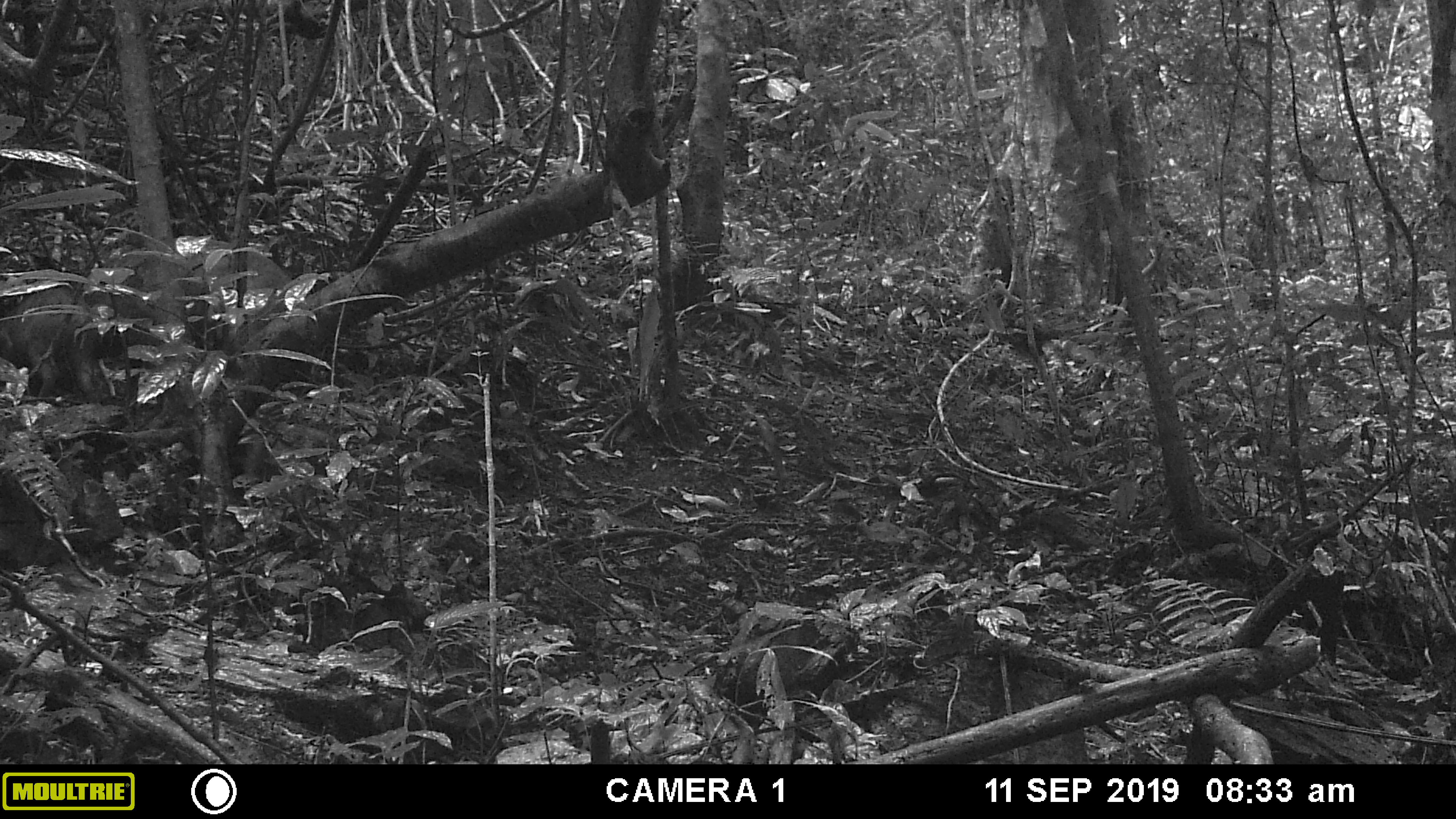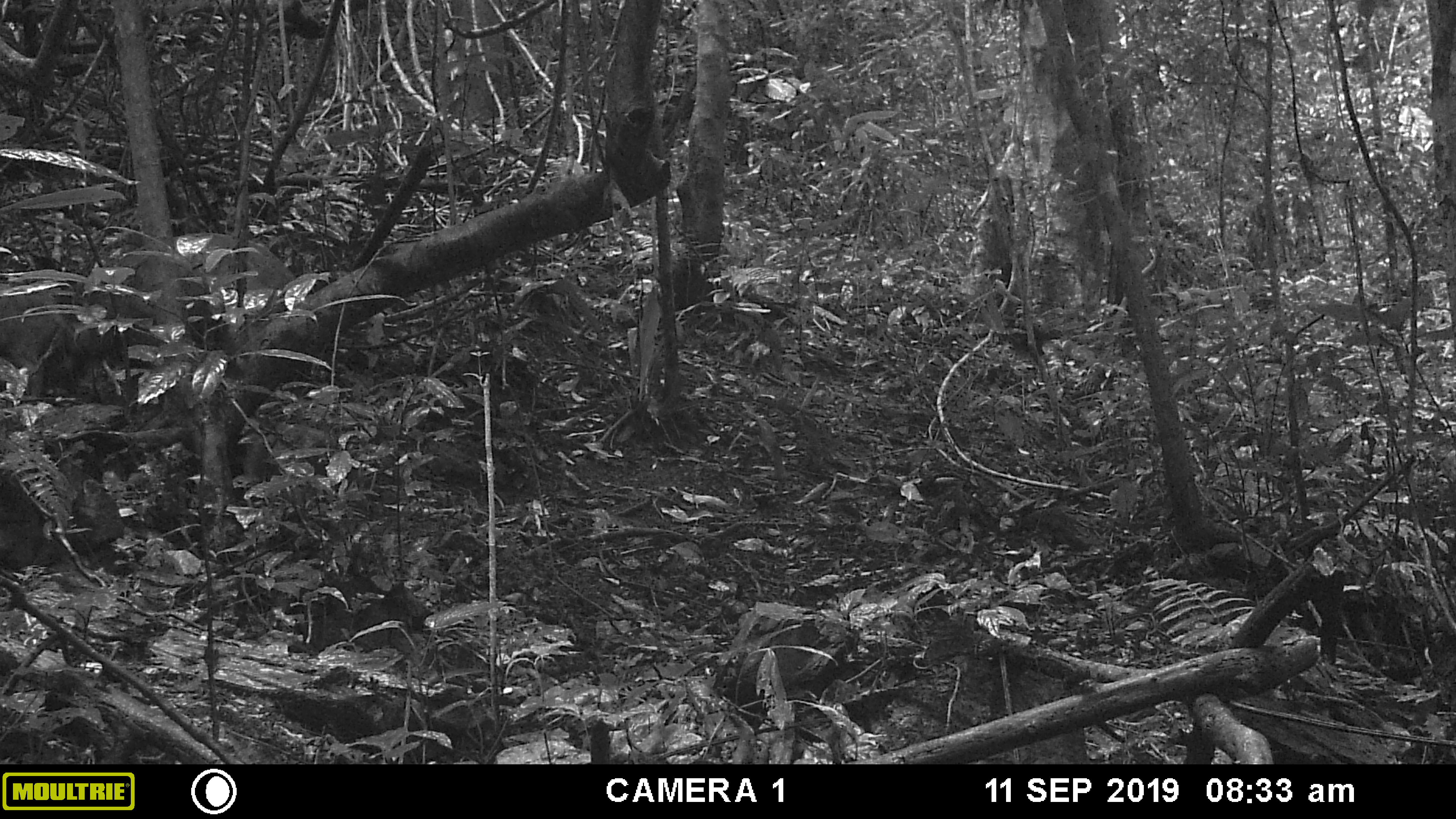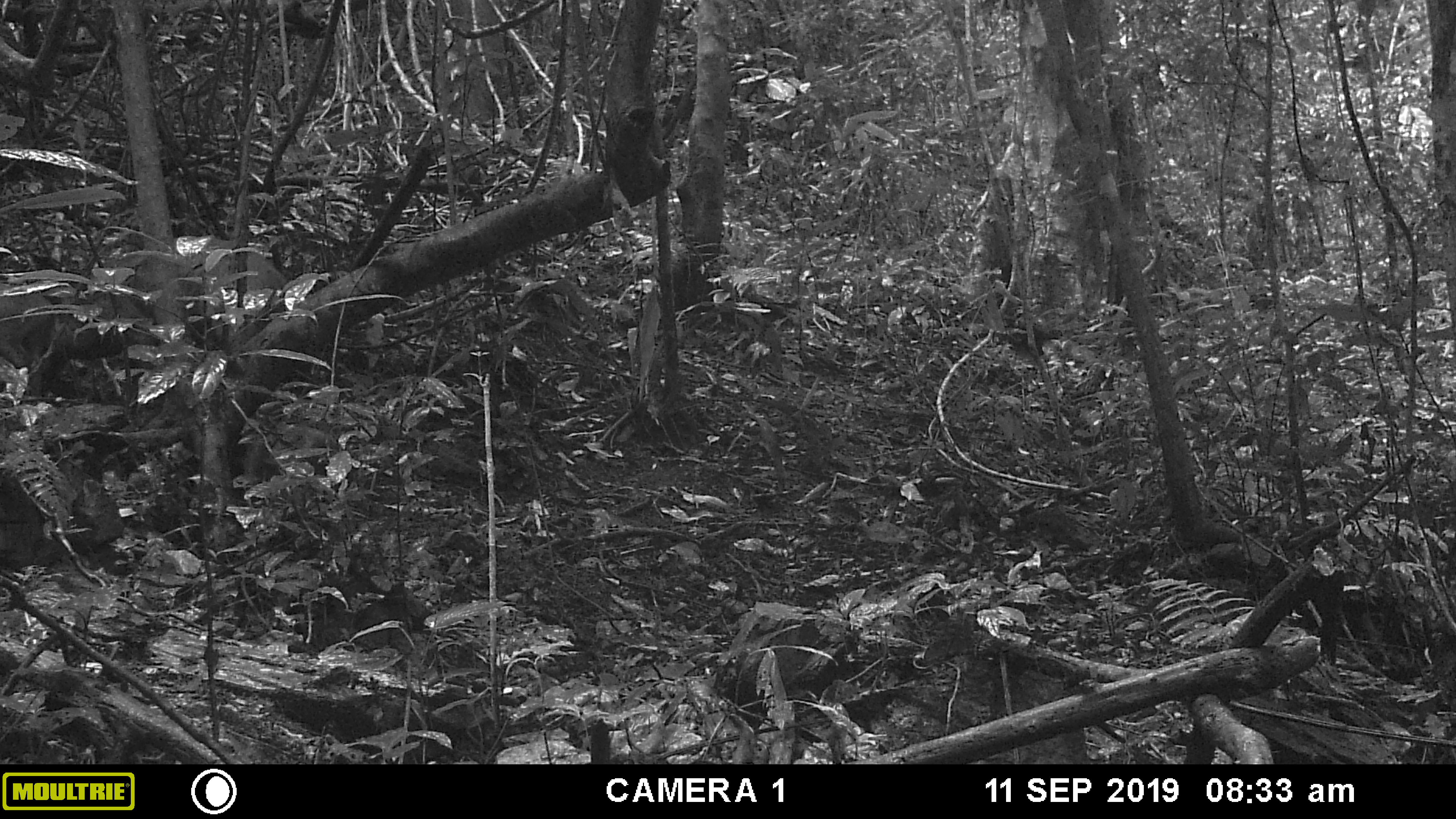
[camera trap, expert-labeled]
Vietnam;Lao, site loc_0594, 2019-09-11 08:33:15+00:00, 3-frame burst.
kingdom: Animalia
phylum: Chordata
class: Mammalia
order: Artiodactyla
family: Suidae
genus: Sus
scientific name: Sus scrofa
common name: eurasian wild pig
Eurasian wild pig (Sus scrofa). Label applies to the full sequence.